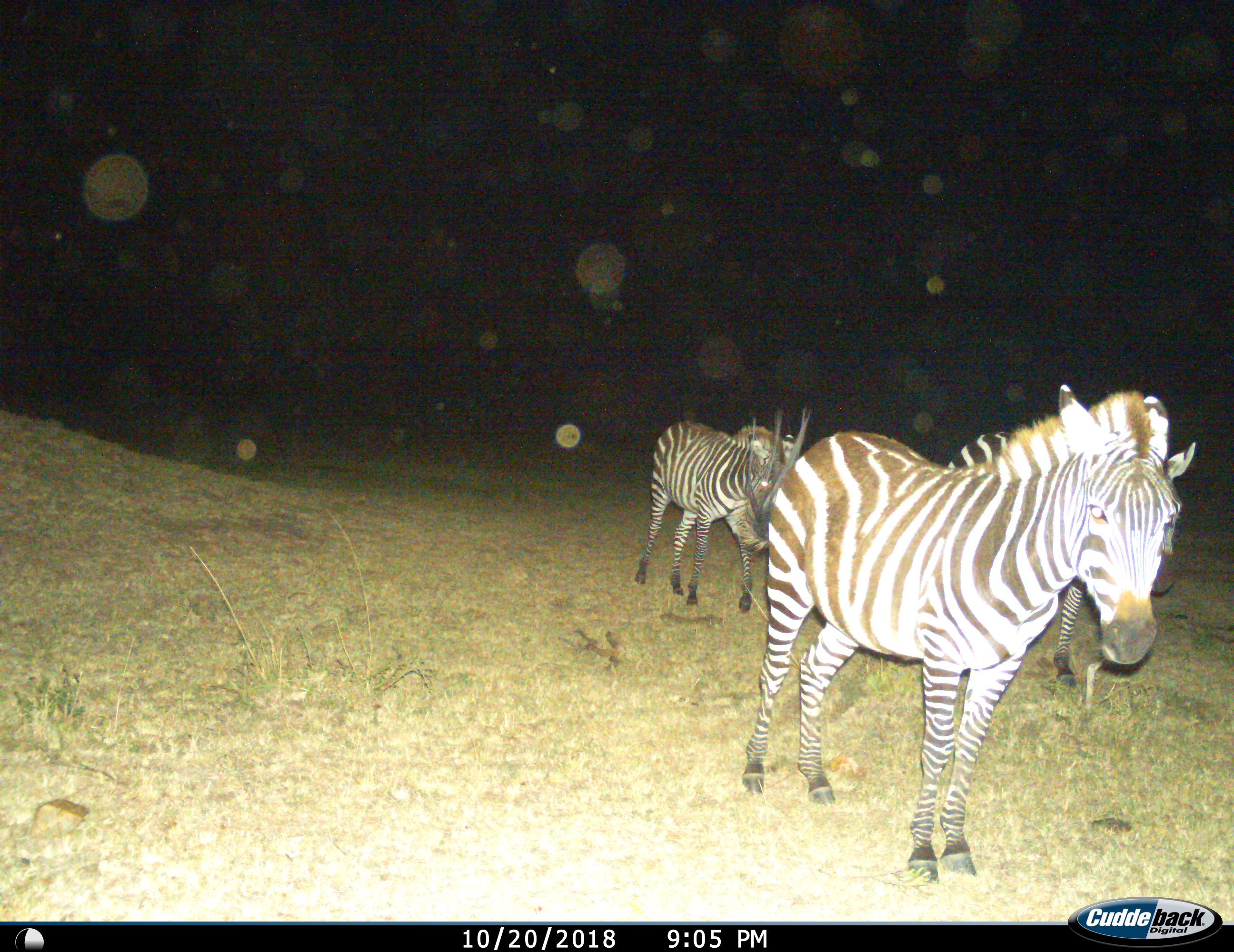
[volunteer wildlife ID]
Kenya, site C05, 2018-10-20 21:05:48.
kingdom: Animalia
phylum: Chordata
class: Mammalia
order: Perissodactyla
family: Equidae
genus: Equus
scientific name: Equus quagga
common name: plains zebra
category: zebra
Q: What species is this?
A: Zebra (plains zebra) (Equus quagga).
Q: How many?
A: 3.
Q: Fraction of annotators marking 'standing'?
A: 90%.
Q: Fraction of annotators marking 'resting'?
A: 0%.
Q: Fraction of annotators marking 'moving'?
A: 20%.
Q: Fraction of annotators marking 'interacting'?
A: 0%.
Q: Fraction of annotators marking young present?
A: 20%.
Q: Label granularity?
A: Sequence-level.